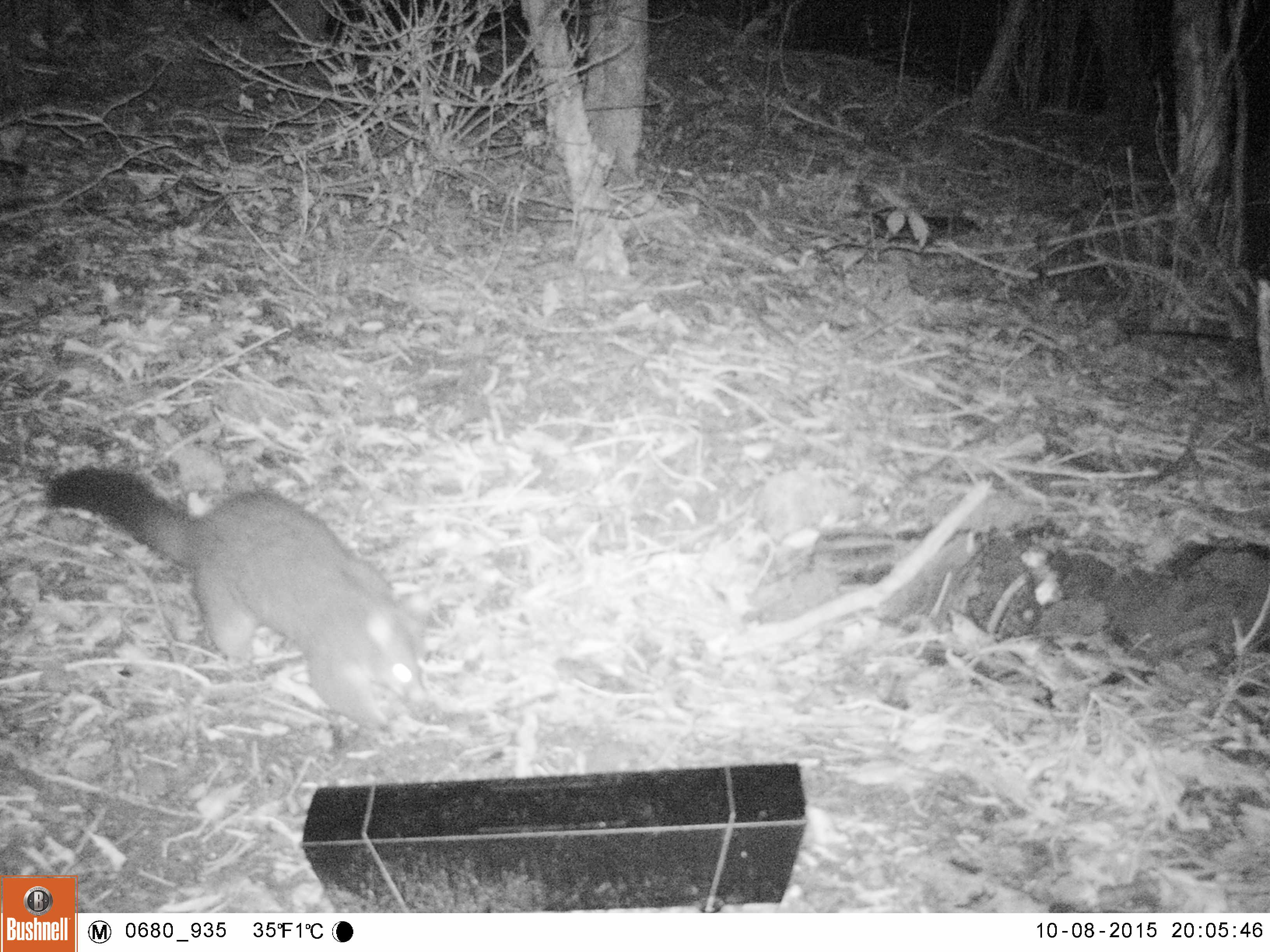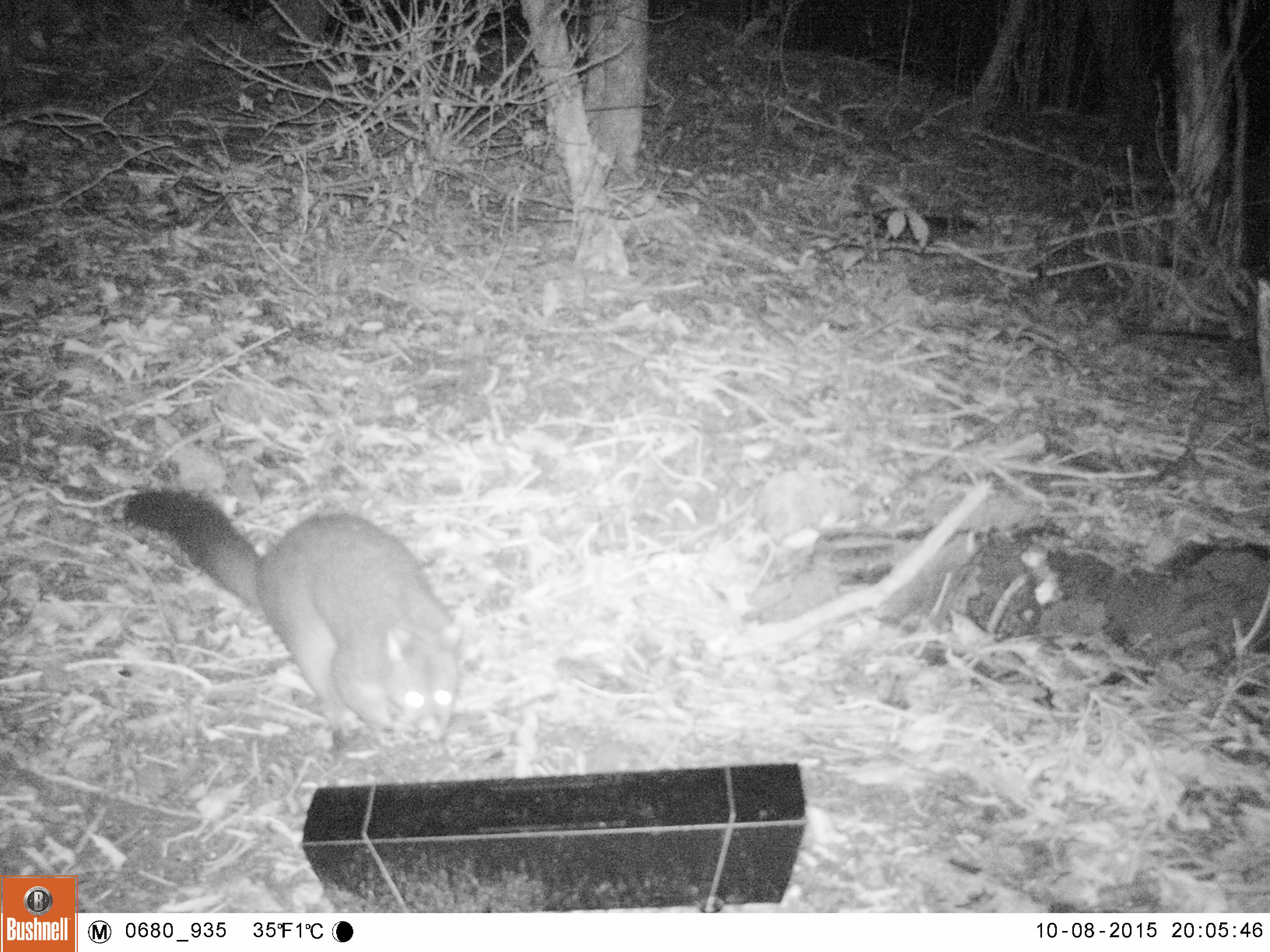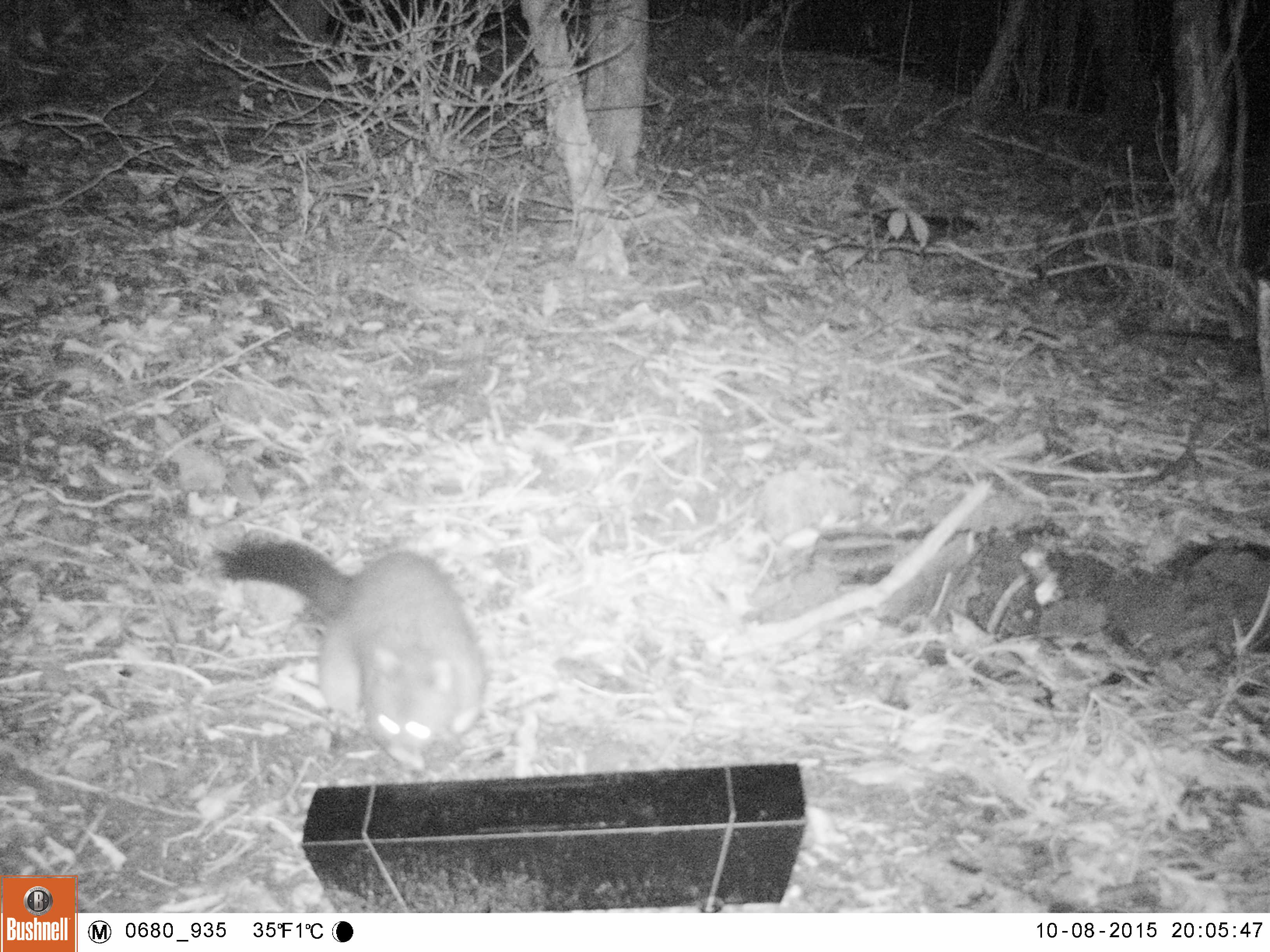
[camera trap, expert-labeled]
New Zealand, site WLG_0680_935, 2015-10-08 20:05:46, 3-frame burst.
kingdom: Animalia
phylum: Chordata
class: Mammalia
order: Diprotodontia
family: Phalangeridae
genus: Trichosurus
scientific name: Trichosurus vulpecula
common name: common brushtail possum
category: possum